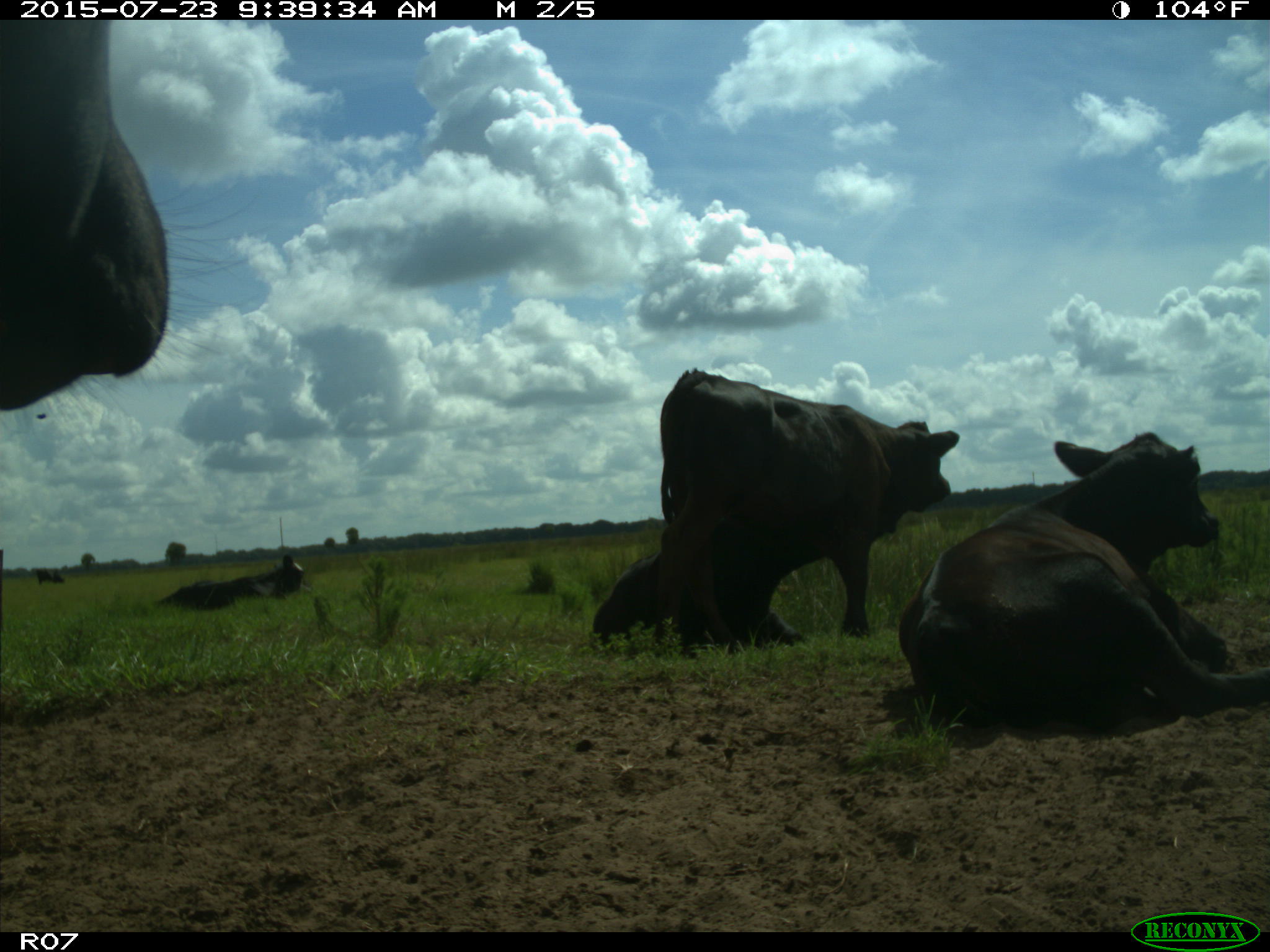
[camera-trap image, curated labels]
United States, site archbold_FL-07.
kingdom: Animalia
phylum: Chordata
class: Mammalia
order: Artiodactyla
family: Bovidae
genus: Bos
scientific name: Bos taurus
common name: domestic cow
Bos taurus (domestic cow).